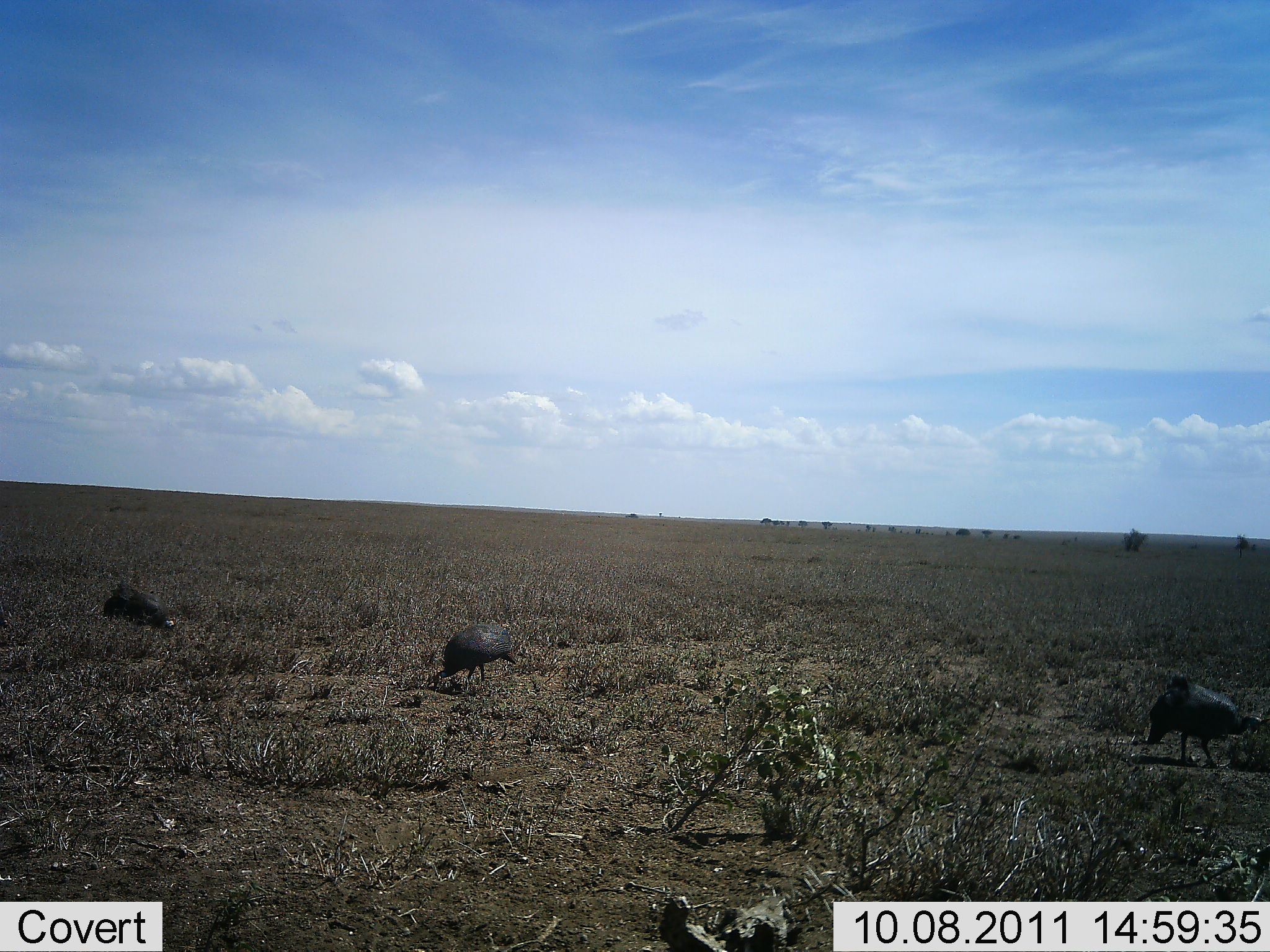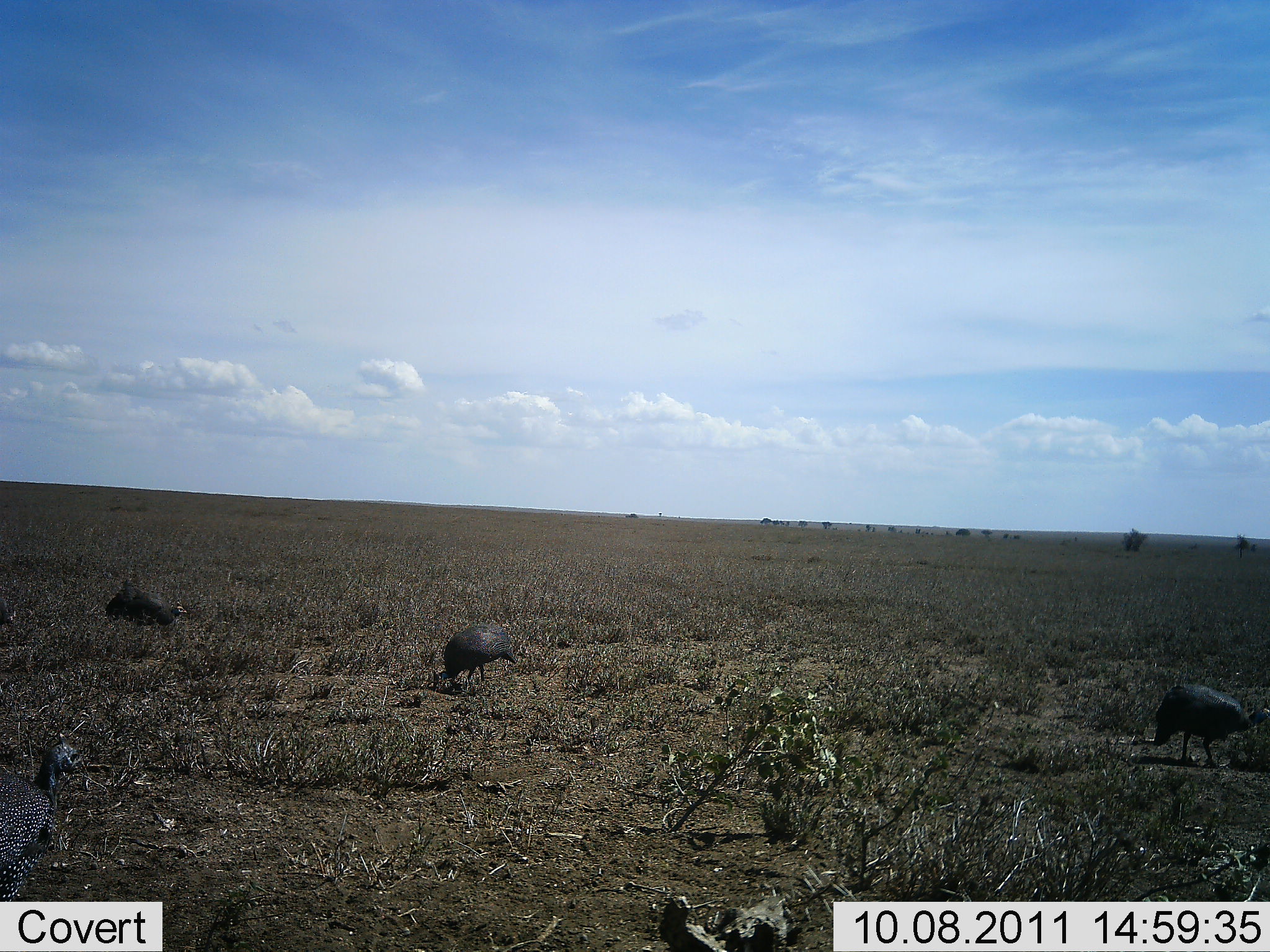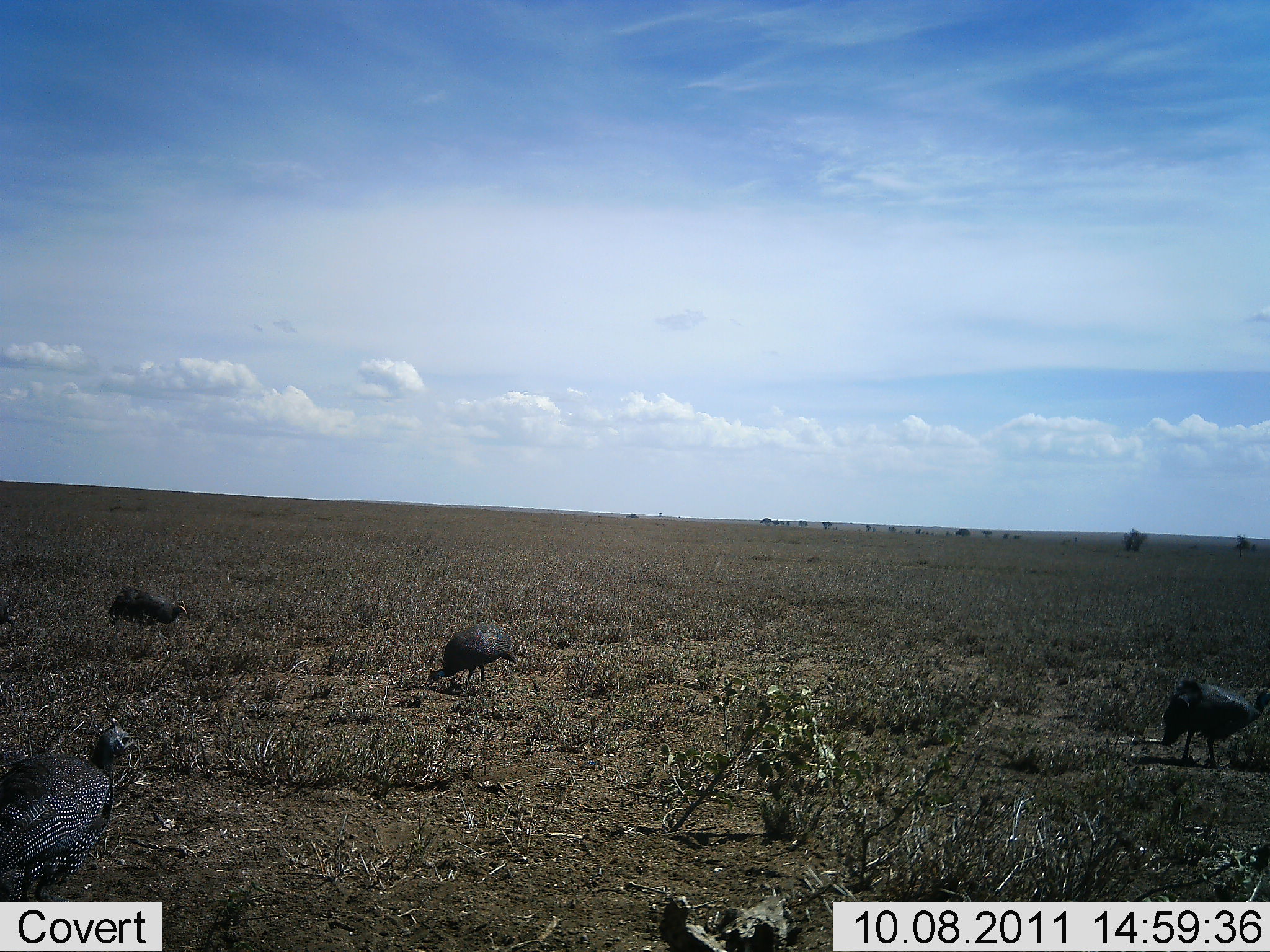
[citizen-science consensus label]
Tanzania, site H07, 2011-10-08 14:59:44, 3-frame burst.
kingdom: Animalia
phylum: Chordata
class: Aves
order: Galliformes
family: Numididae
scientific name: Numididae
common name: guinea fowl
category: guineafowl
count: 4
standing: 18%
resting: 0%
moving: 27%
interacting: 0%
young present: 0%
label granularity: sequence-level